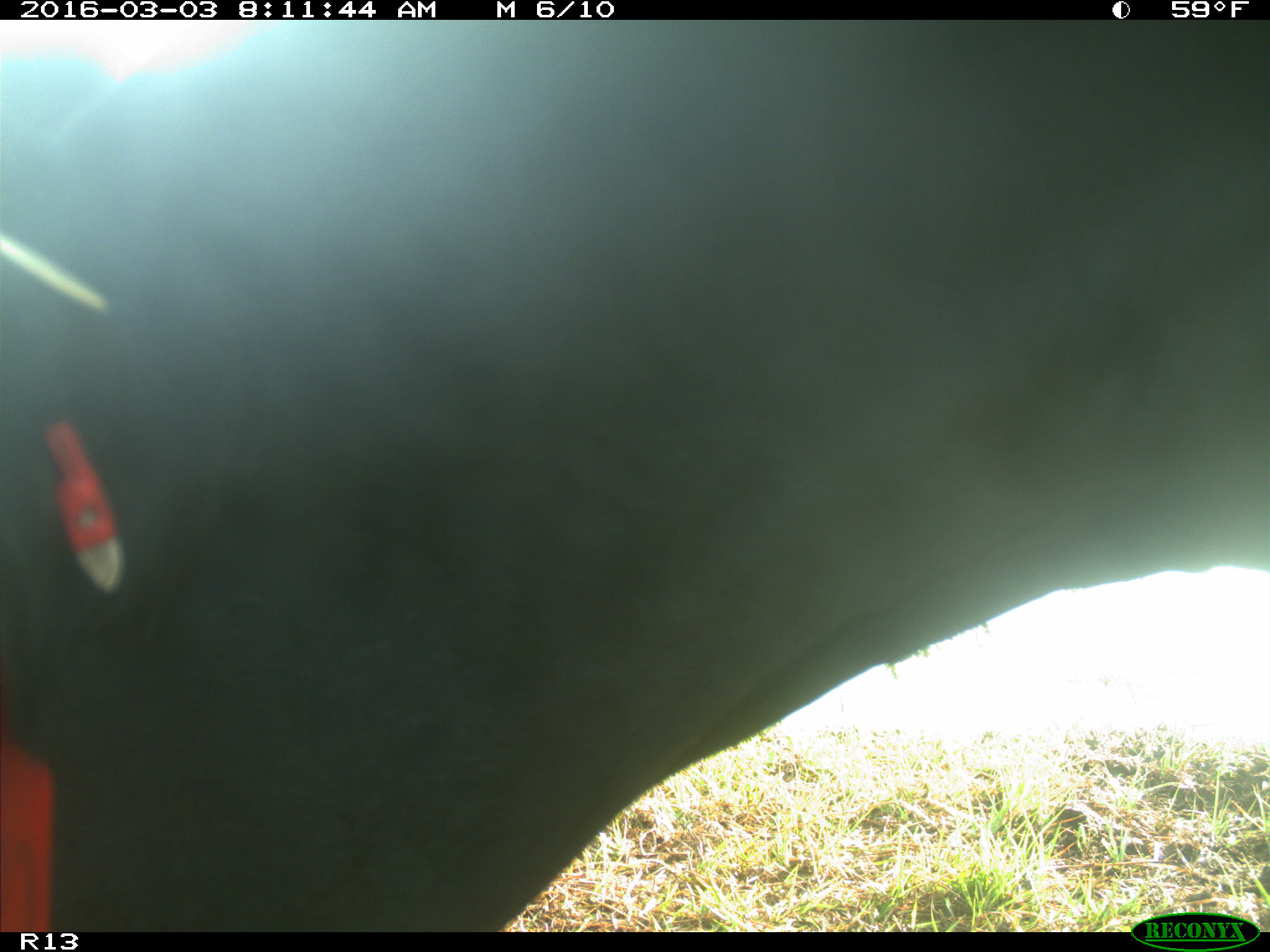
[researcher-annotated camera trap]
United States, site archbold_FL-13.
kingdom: Animalia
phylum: Chordata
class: Mammalia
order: Artiodactyla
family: Bovidae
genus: Bos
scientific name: Bos taurus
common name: domestic cow